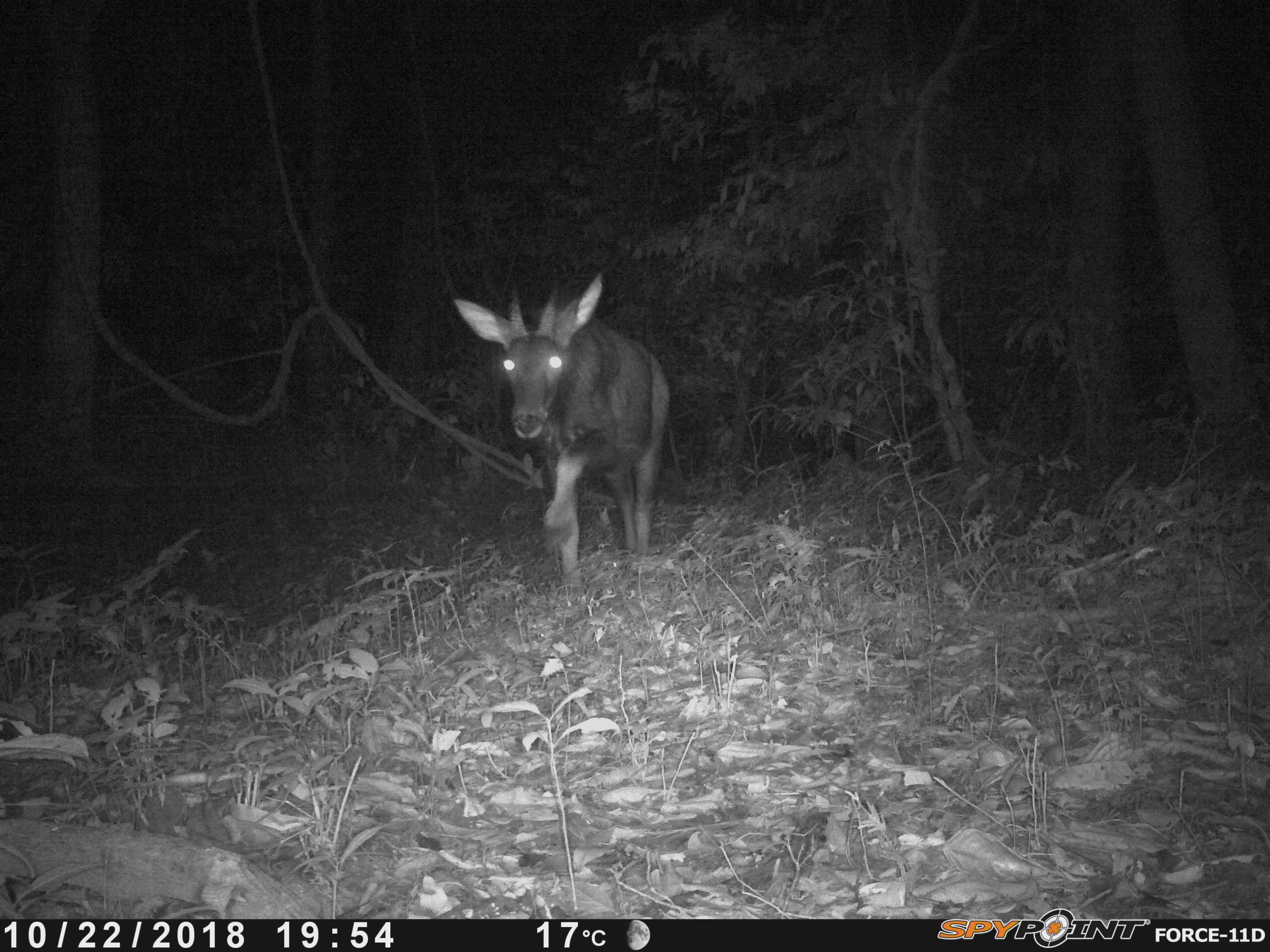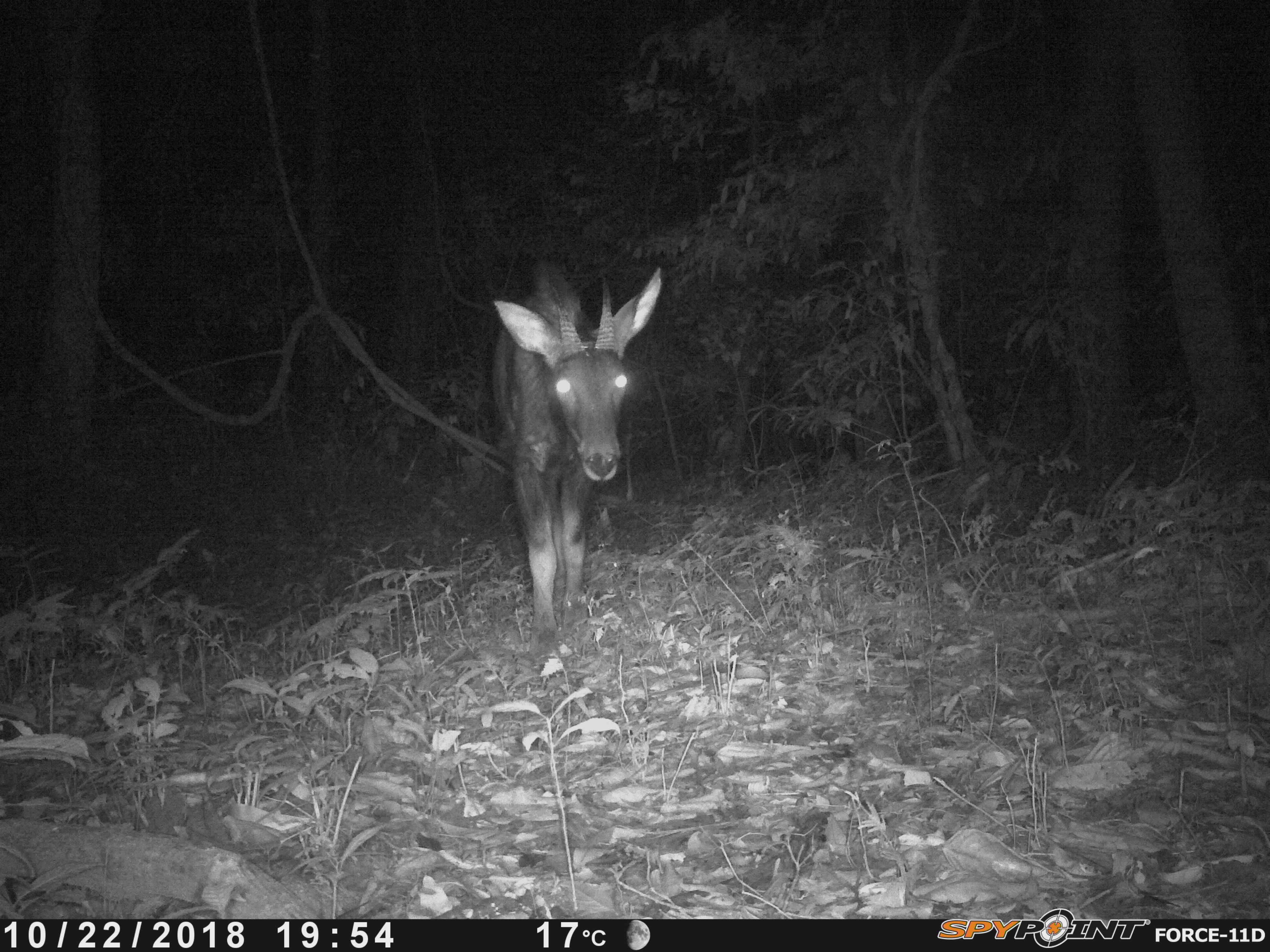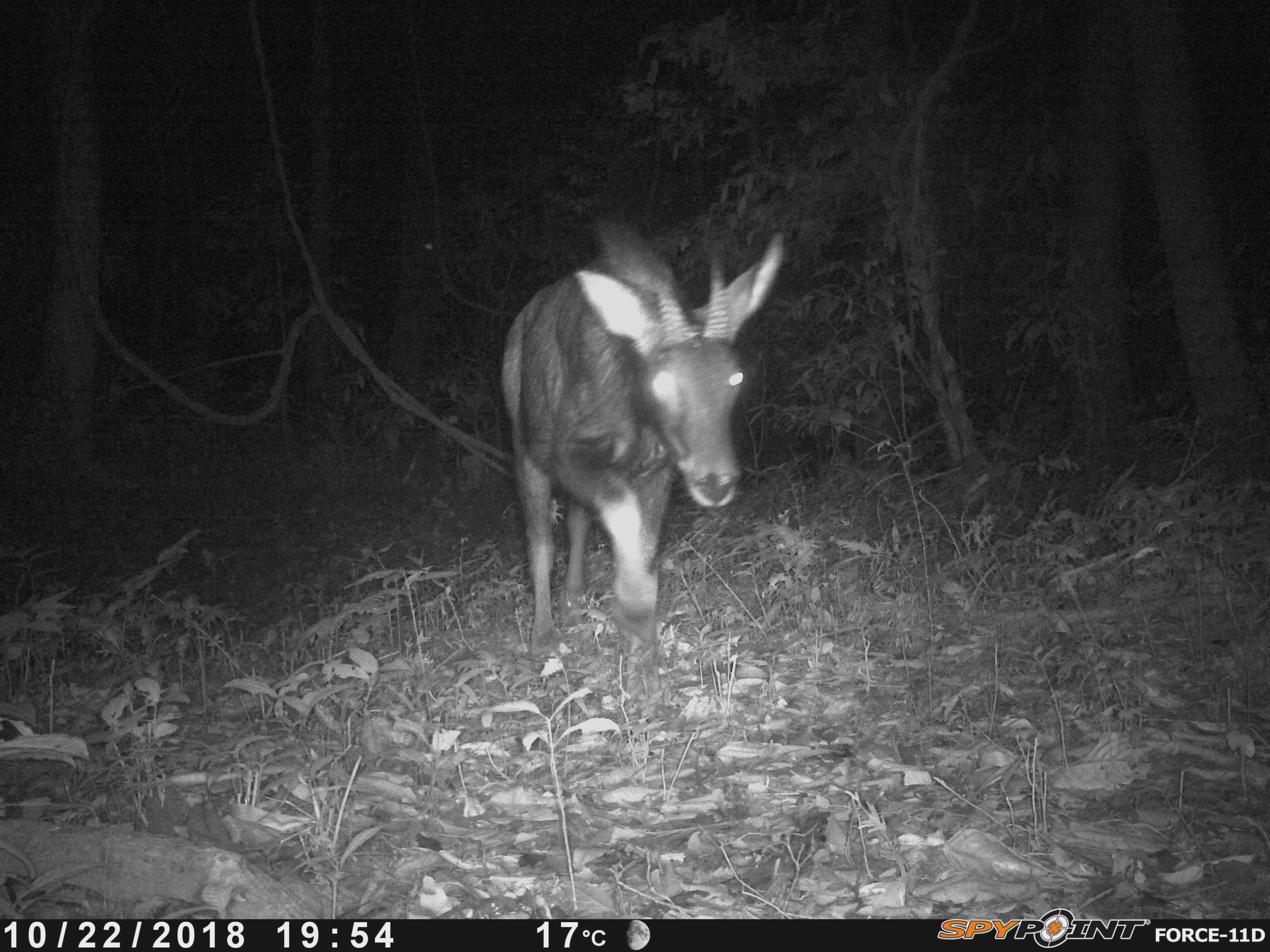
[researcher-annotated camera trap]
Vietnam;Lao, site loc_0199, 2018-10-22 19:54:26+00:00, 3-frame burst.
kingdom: Animalia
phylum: Chordata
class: Mammalia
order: Artiodactyla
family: Bovidae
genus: Capricornis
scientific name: Capricornis sumatraensis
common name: chinese serow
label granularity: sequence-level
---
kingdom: Animalia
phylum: Arthropoda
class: Insecta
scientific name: Insecta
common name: insect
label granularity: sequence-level